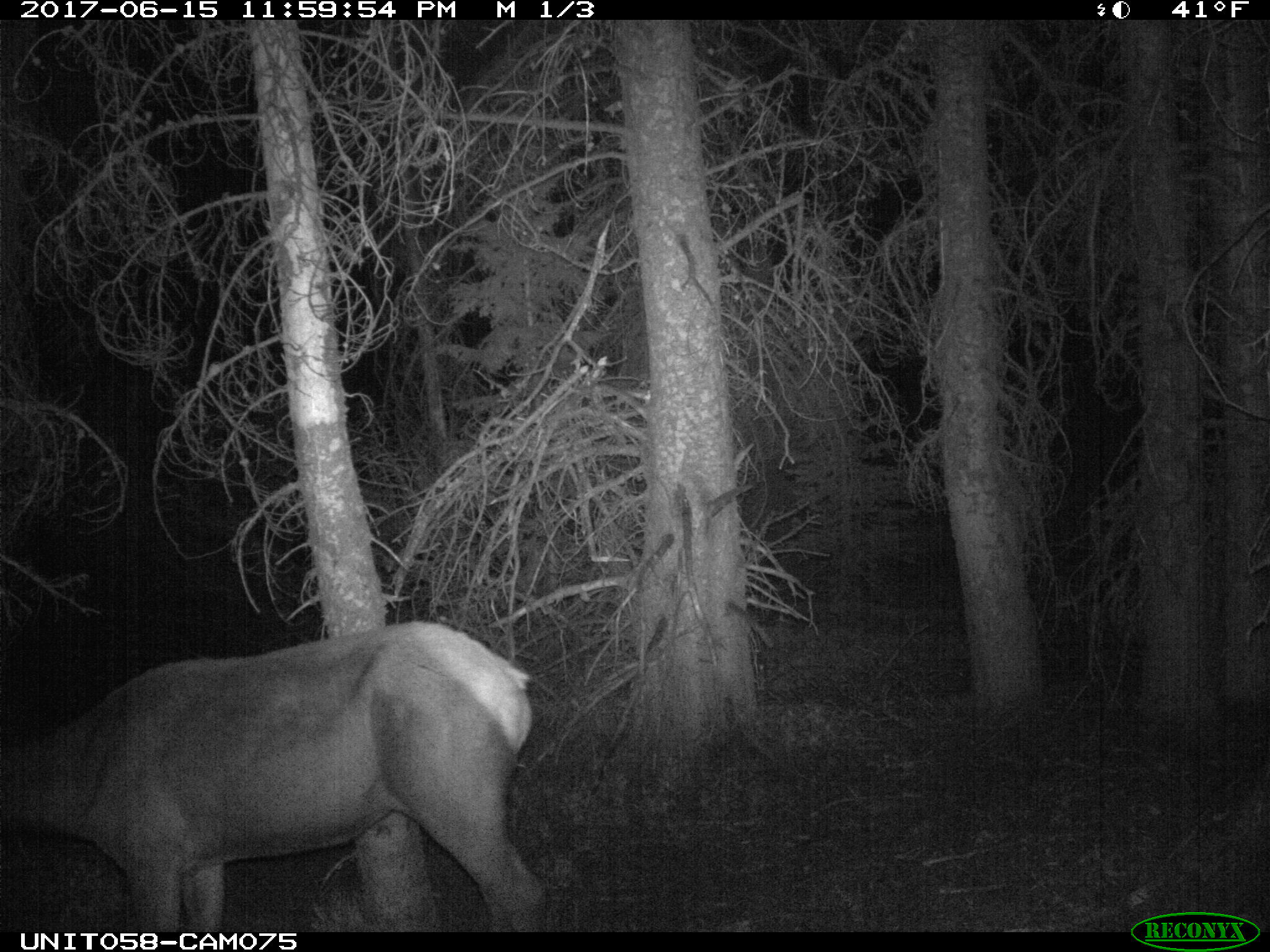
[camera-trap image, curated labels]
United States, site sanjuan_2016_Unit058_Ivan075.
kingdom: Animalia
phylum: Chordata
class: Mammalia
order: Artiodactyla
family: Cervidae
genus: Cervus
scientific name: Cervus elaphus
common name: red deer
Cervus elaphus (red deer).